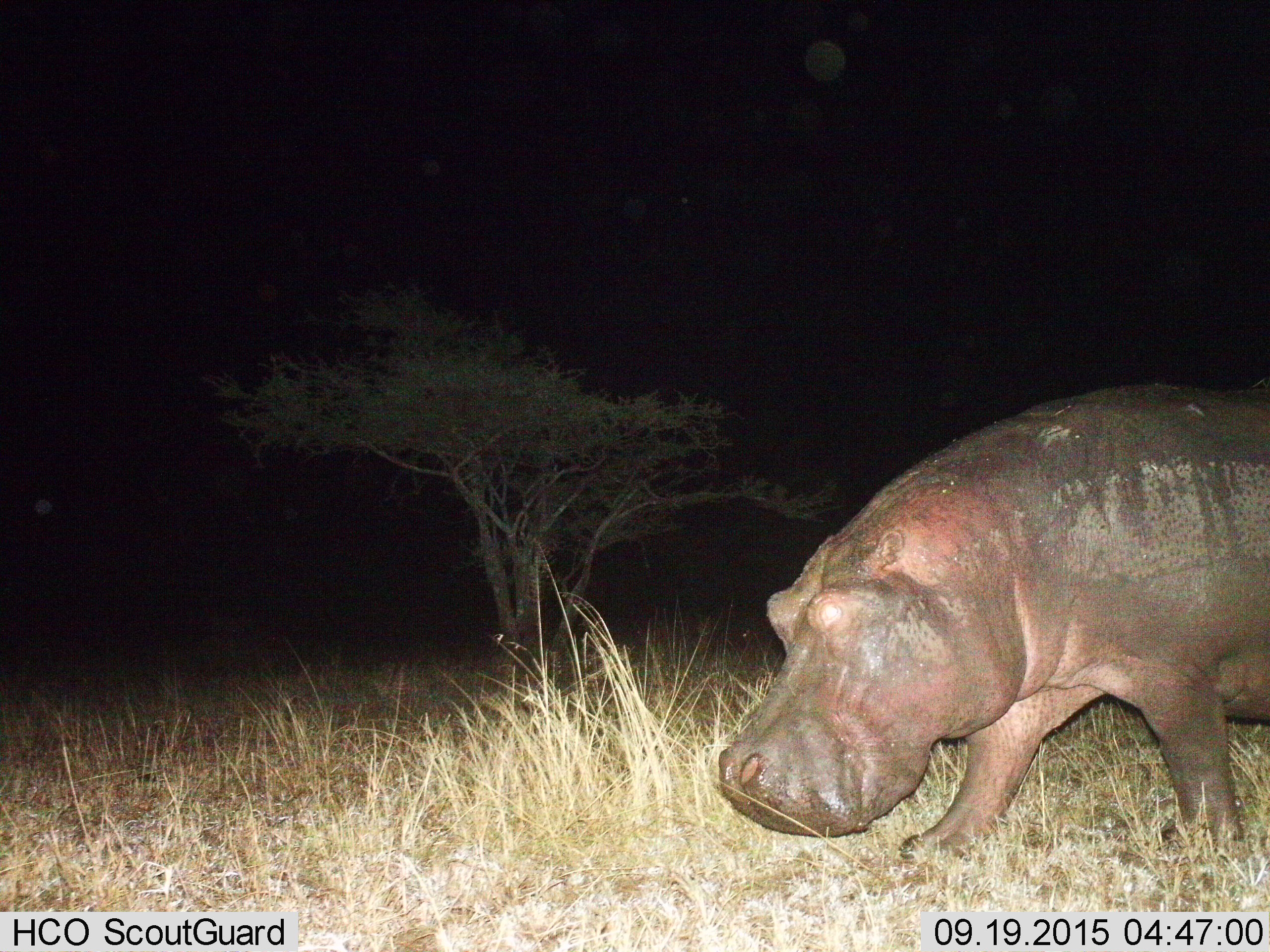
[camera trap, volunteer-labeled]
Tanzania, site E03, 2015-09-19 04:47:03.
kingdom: Animalia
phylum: Chordata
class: Mammalia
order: Artiodactyla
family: Hippopotamidae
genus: Hippopotamus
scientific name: Hippopotamus amphibius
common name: hippopotamus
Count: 1.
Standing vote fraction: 25%.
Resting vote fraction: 0%.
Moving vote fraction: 80%.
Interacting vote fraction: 0%.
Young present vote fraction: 0%.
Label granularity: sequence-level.